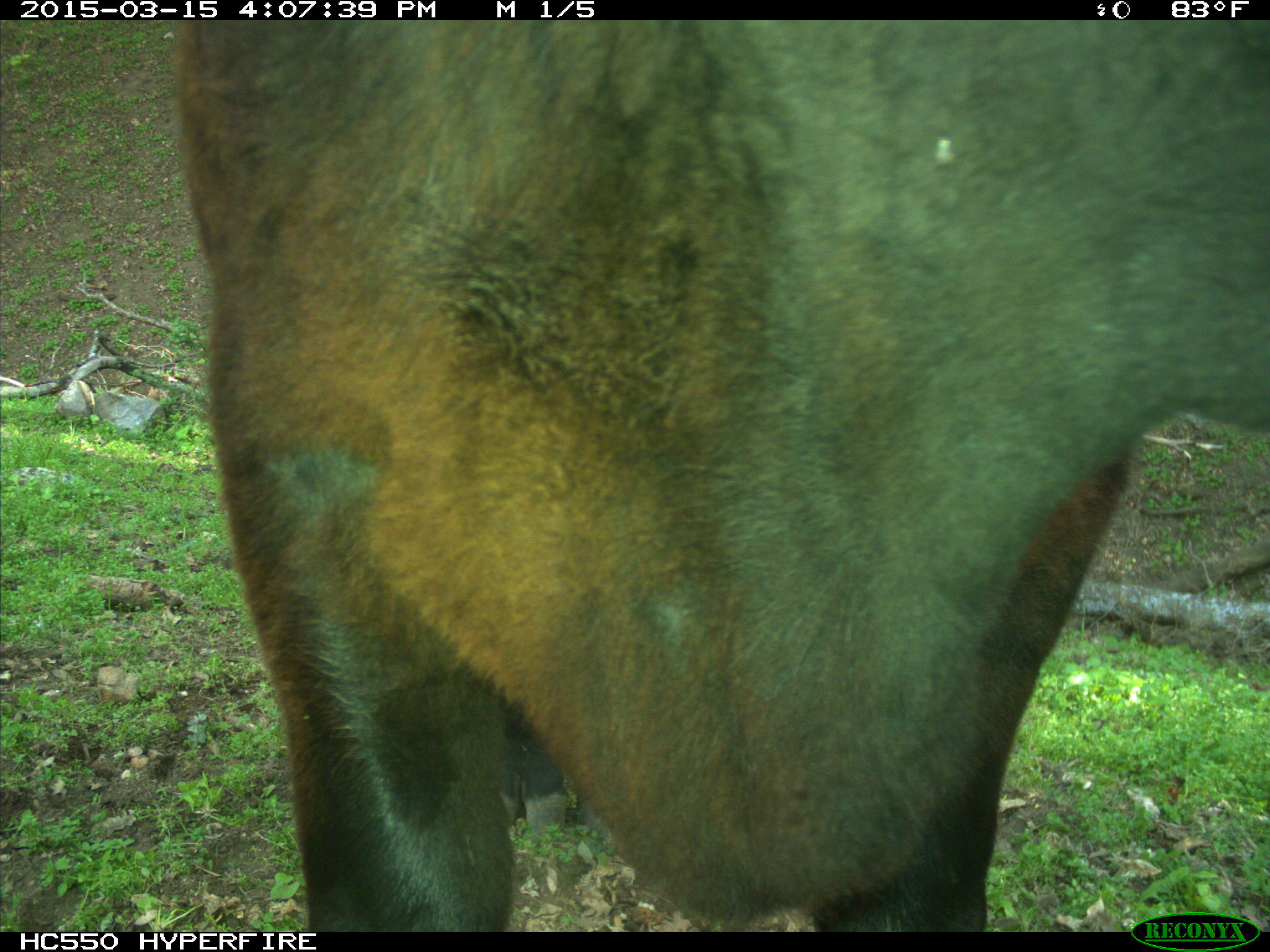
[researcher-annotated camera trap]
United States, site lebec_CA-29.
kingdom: Animalia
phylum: Chordata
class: Mammalia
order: Artiodactyla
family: Bovidae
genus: Bos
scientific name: Bos taurus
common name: domestic cow